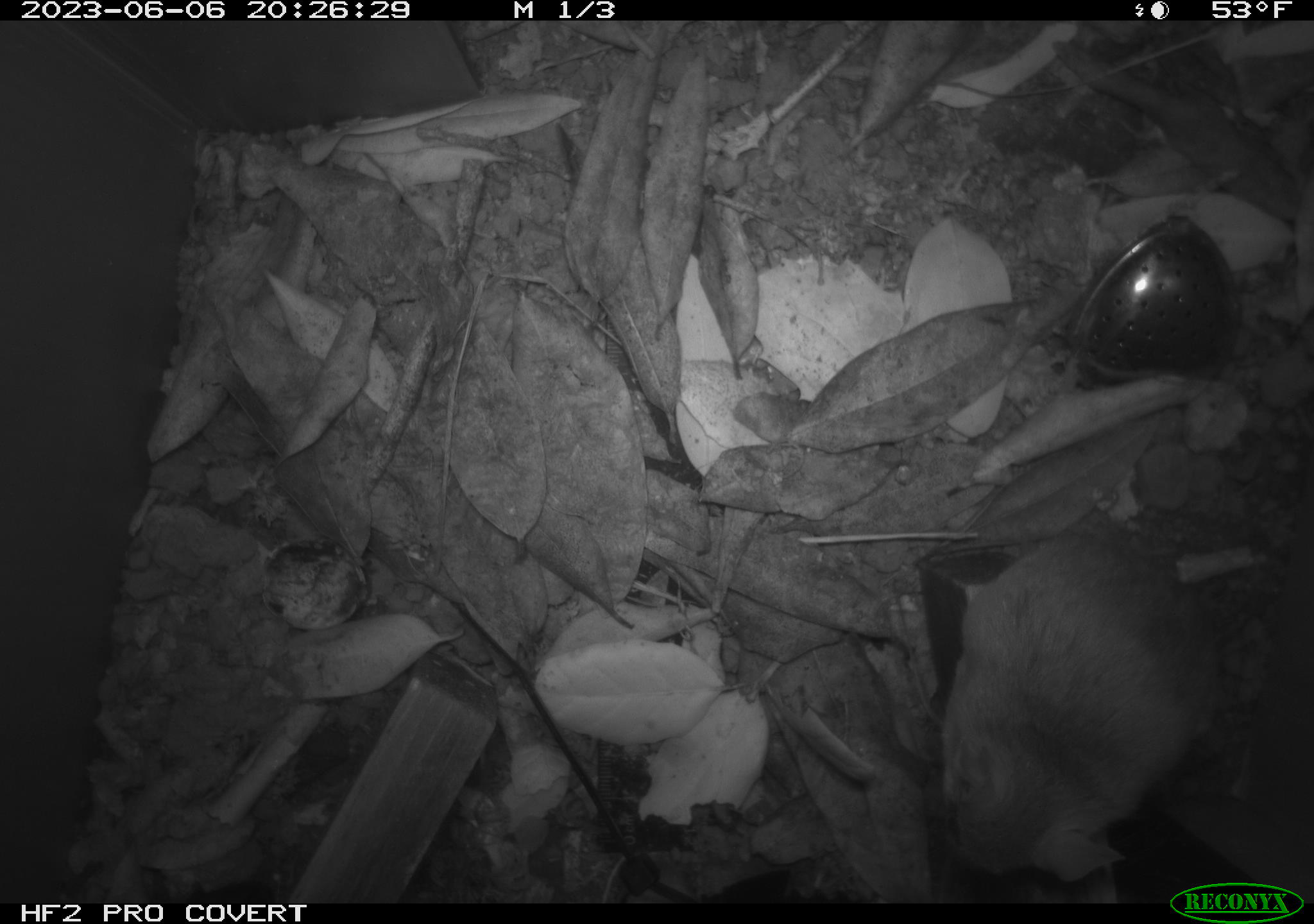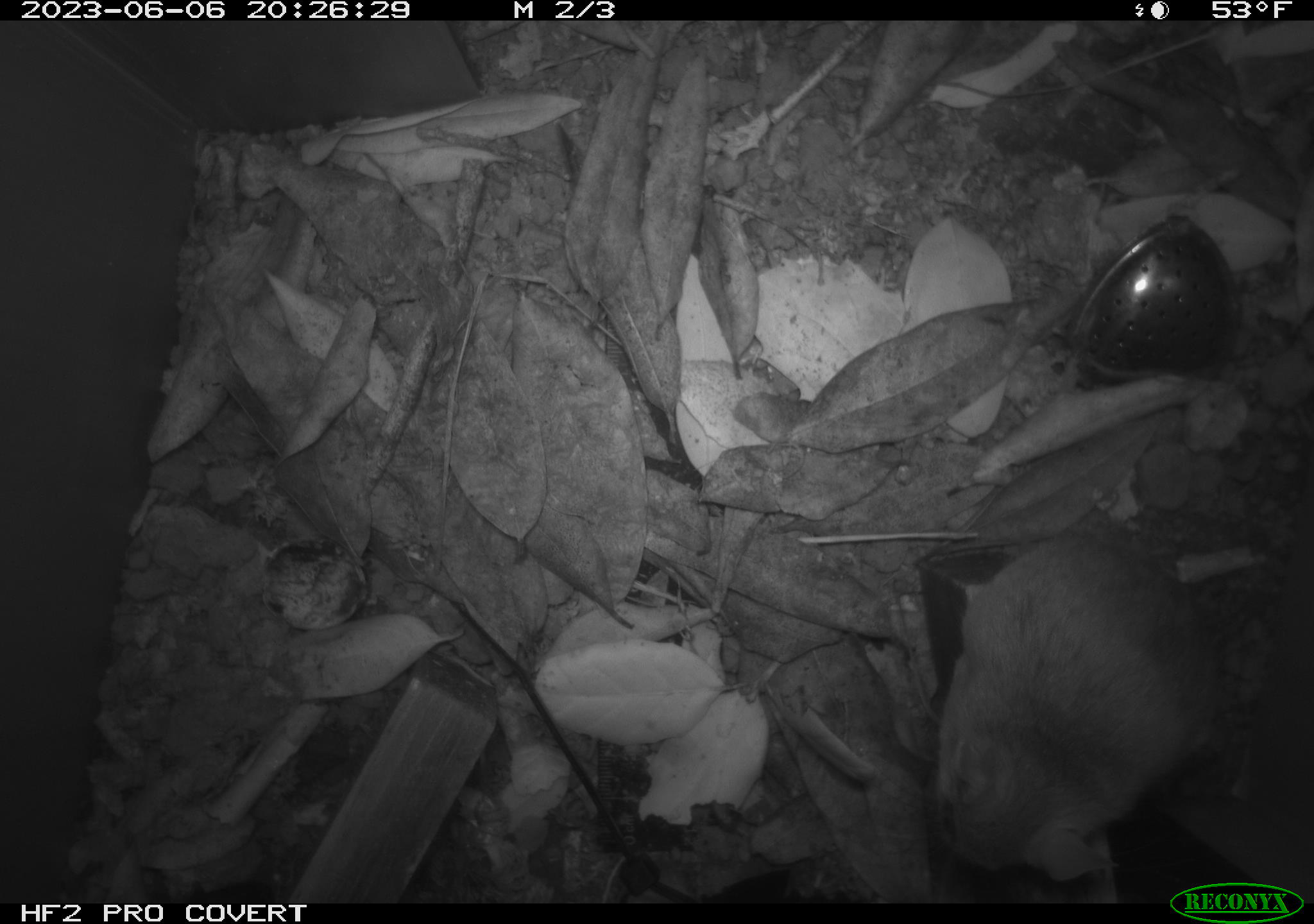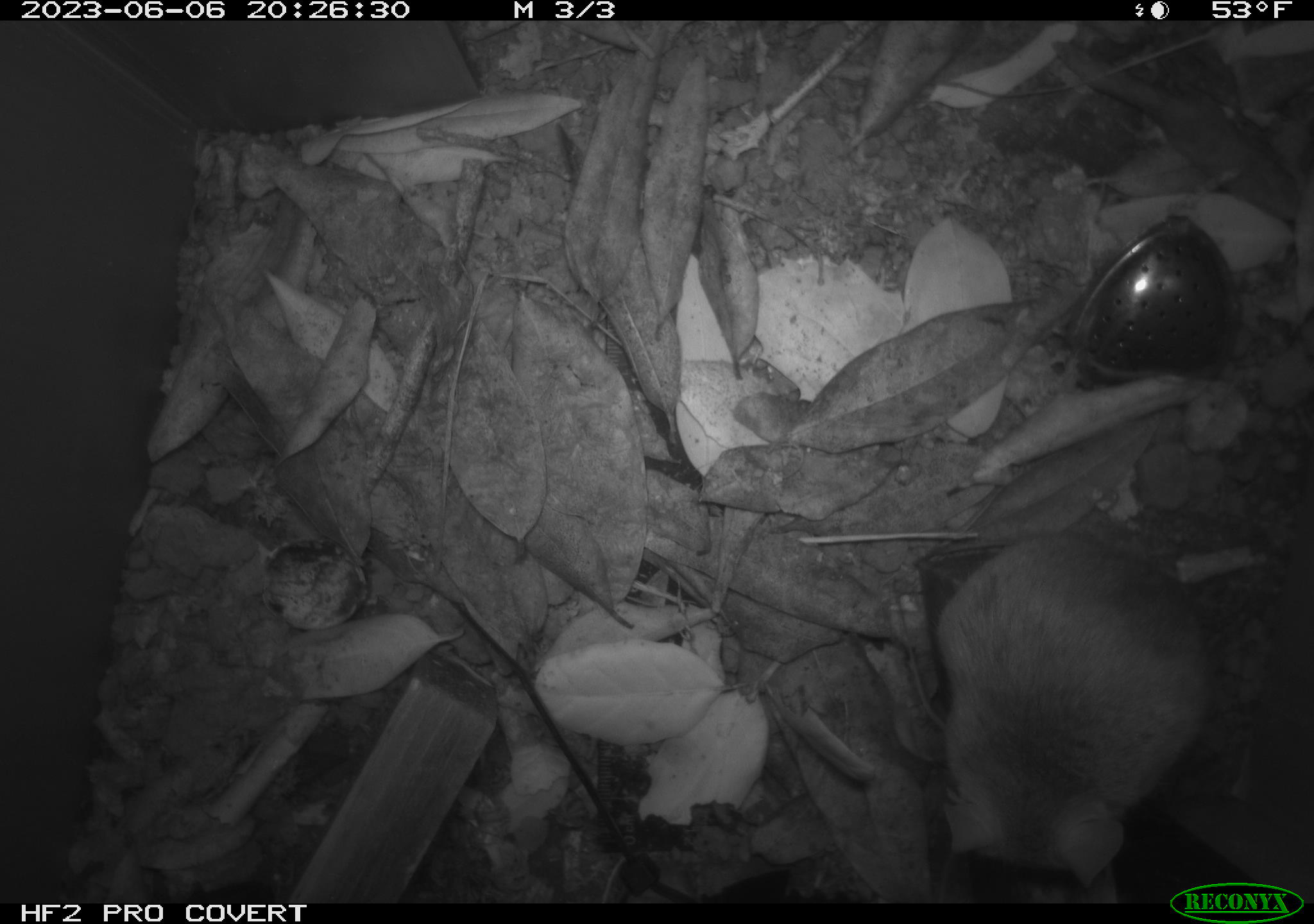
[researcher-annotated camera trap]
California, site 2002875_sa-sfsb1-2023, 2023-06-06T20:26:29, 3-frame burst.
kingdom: Animalia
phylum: Chordata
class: Mammalia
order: Rodentia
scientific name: Rodentia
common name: mouse species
Mouse species (Rodentia).